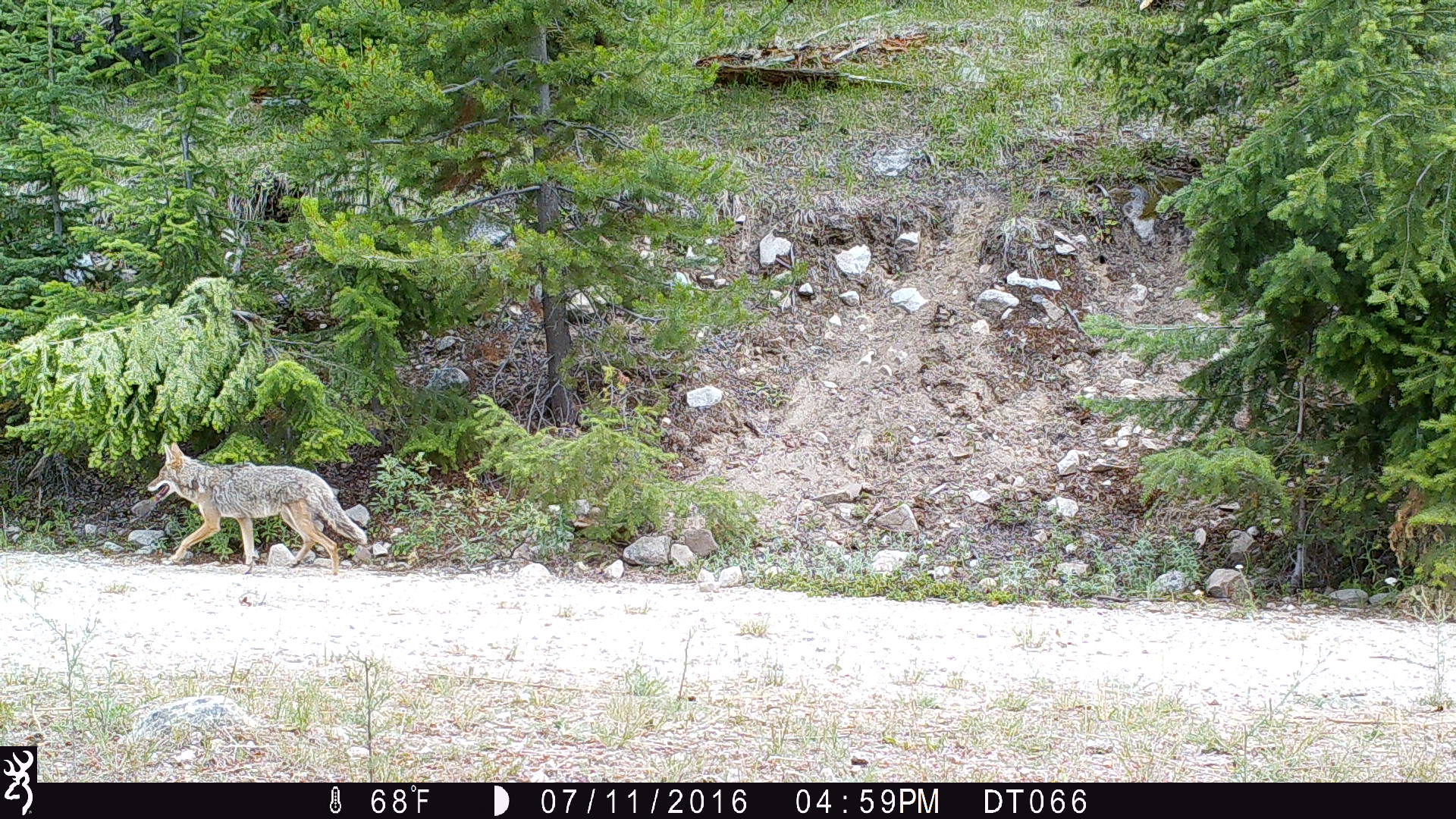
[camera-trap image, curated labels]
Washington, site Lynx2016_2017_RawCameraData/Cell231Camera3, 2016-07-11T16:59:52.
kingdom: Animalia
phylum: Chordata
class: Mammalia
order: Carnivora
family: Canidae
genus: Canis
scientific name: Canis latrans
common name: coyote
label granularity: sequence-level